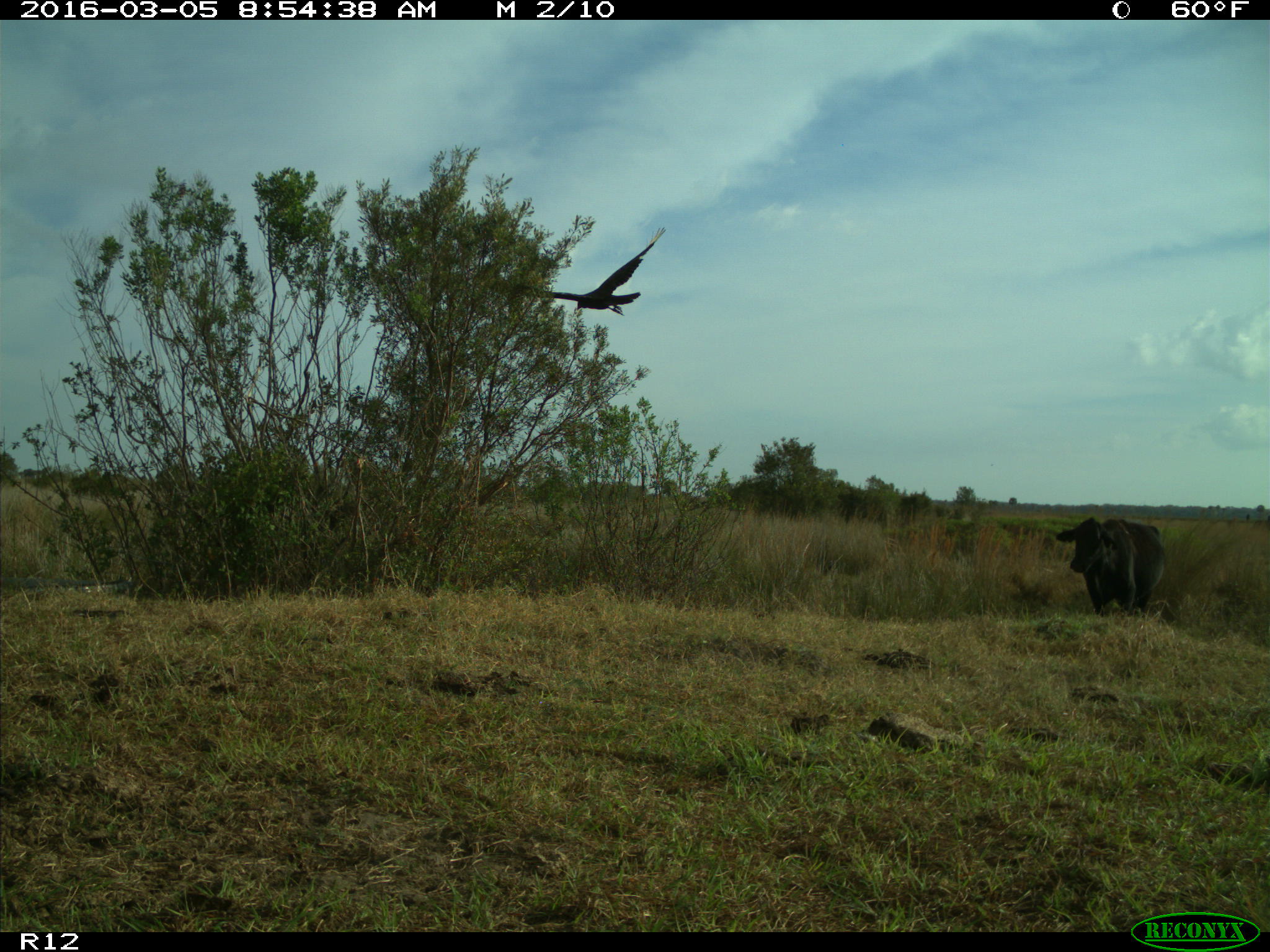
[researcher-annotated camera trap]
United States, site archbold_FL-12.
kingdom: Animalia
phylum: Chordata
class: Mammalia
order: Artiodactyla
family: Bovidae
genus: Bos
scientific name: Bos taurus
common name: domestic cow